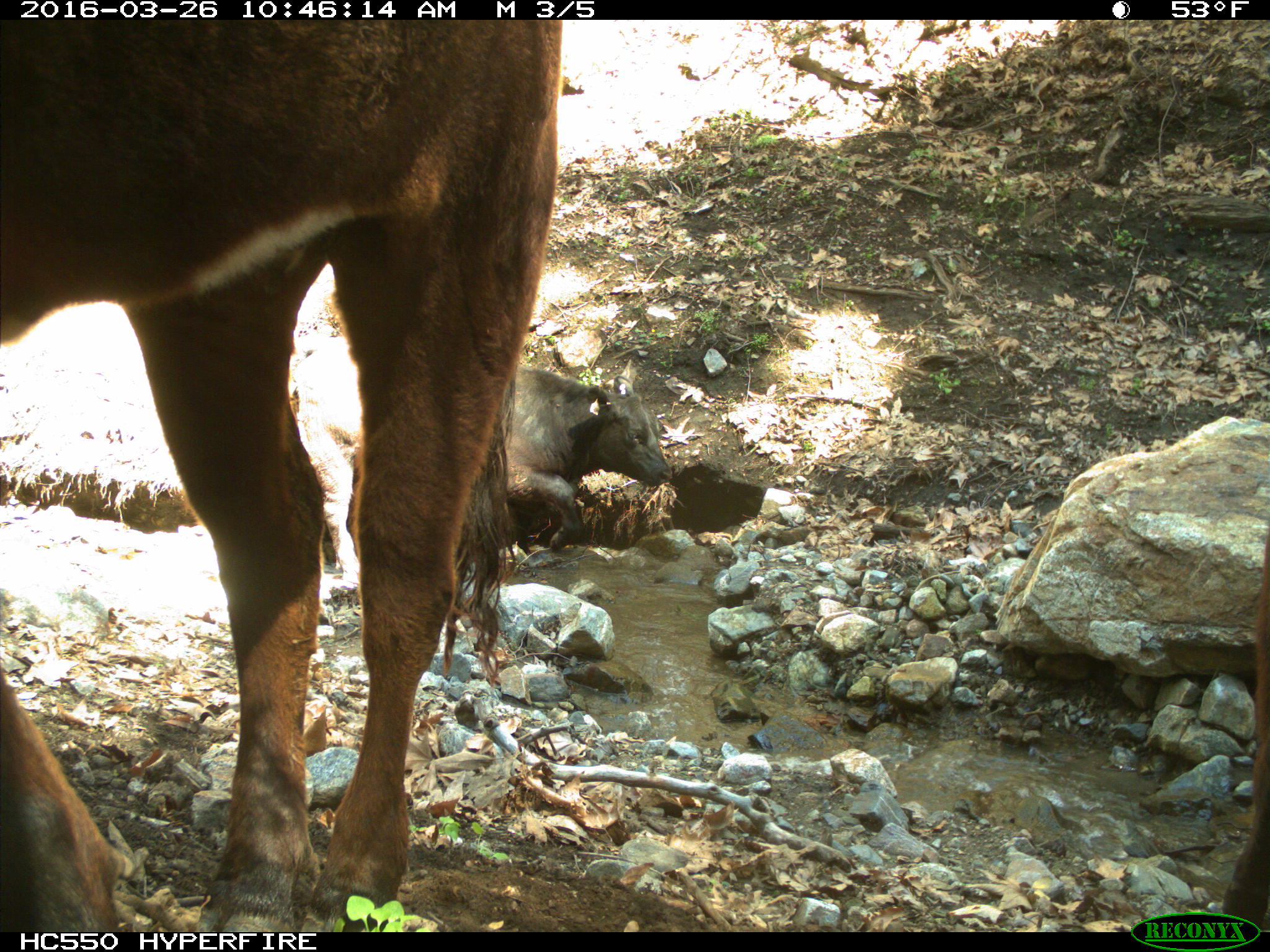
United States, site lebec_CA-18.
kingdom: Animalia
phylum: Chordata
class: Mammalia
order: Artiodactyla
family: Bovidae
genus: Bos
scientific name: Bos taurus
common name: domestic cow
Bos taurus (domestic cow).